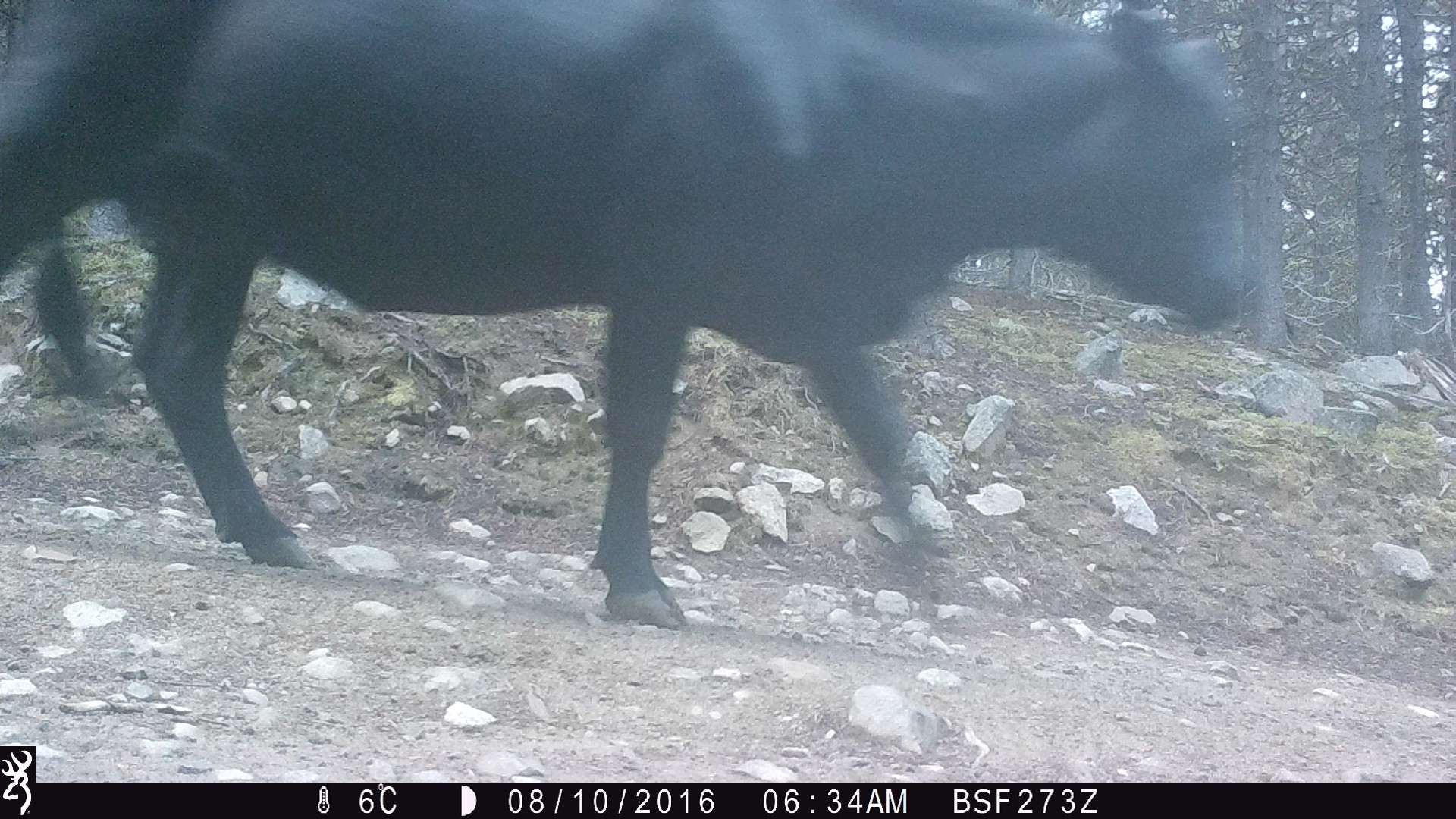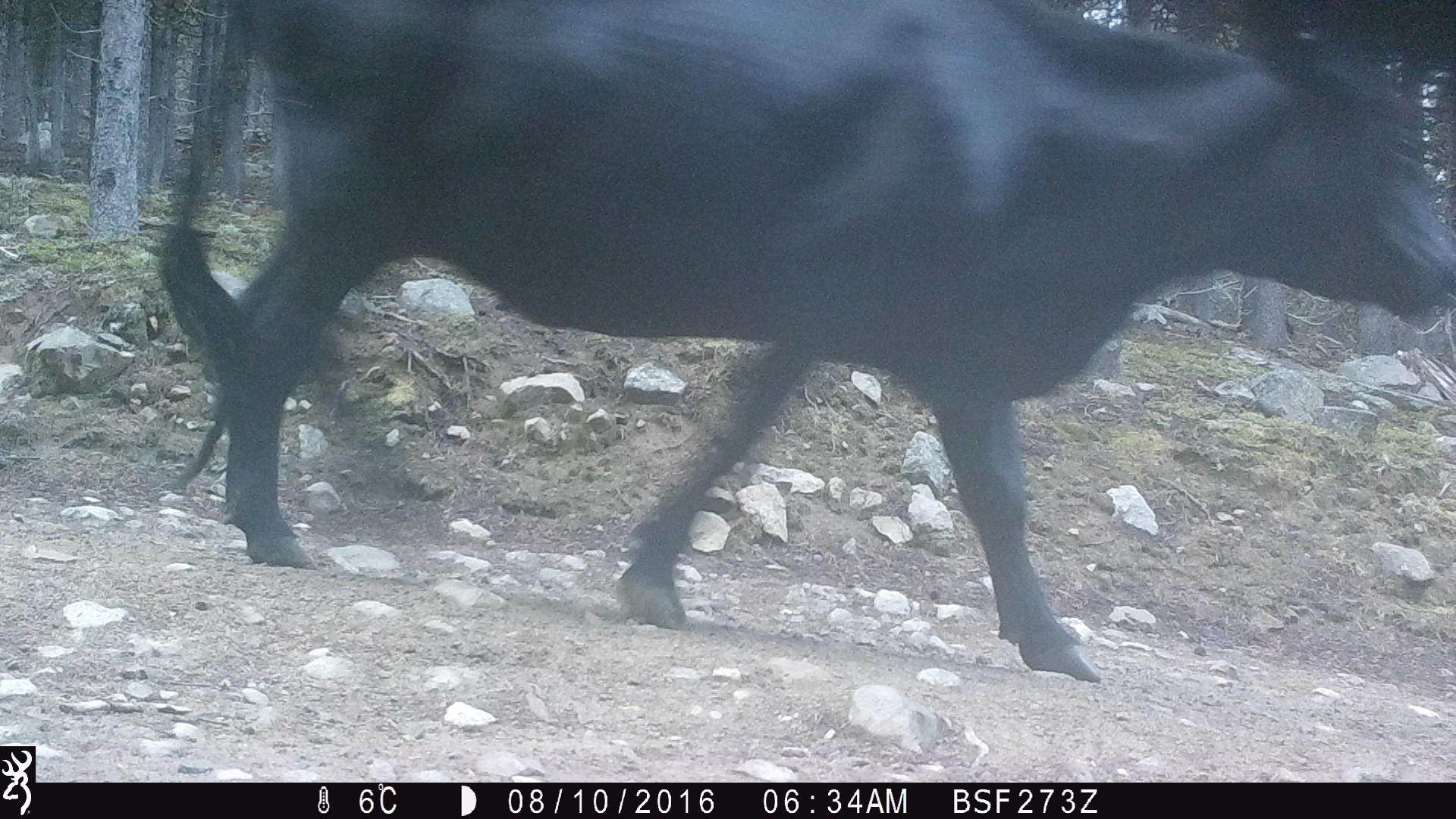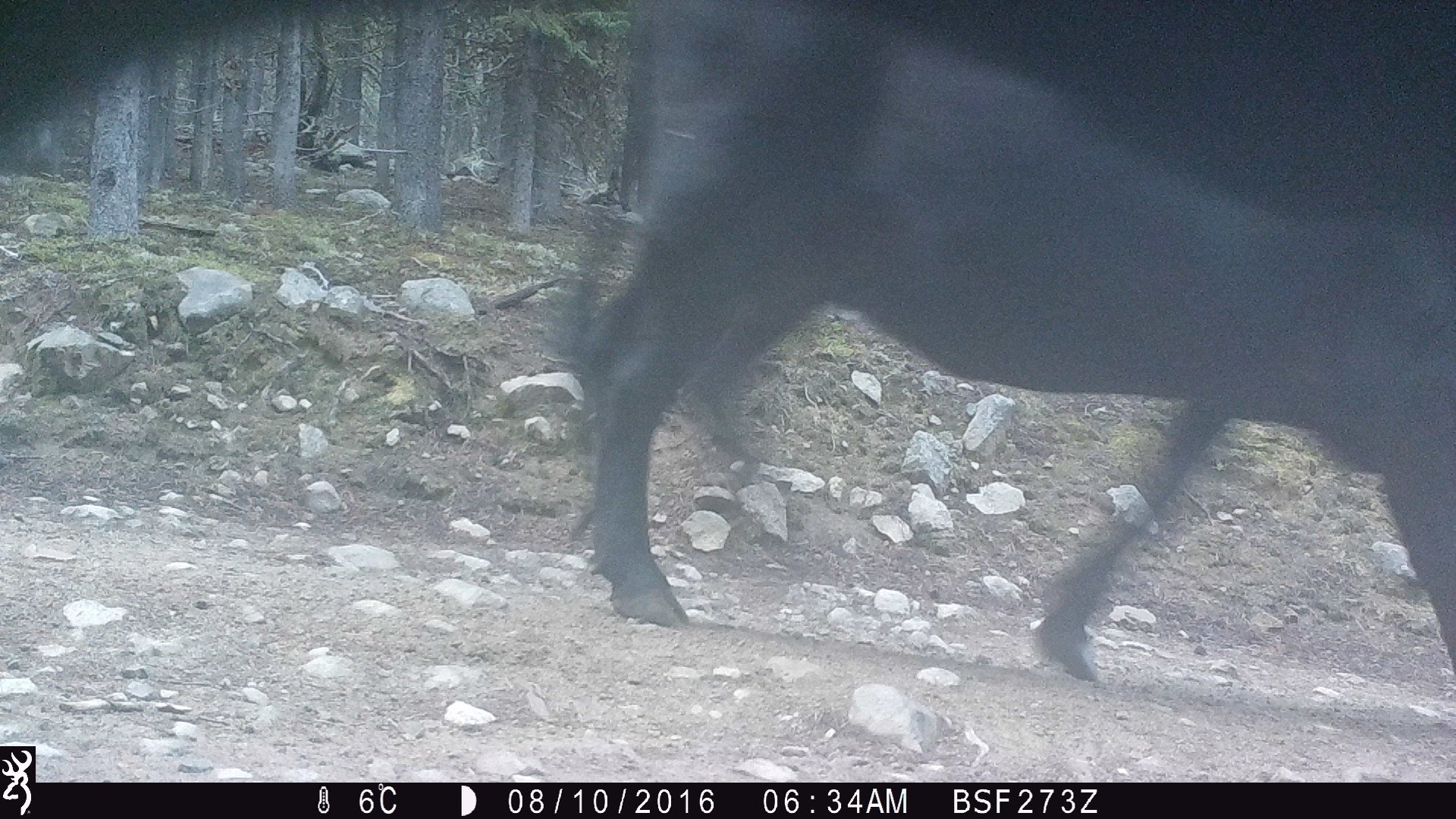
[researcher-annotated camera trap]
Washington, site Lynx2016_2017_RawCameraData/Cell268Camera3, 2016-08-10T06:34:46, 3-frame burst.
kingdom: Animalia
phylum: Chordata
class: Mammalia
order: Artiodactyla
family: Bovidae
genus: Bos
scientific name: Bos taurus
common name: domestic cattle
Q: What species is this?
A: Domestic cattle (Bos taurus).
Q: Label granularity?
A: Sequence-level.